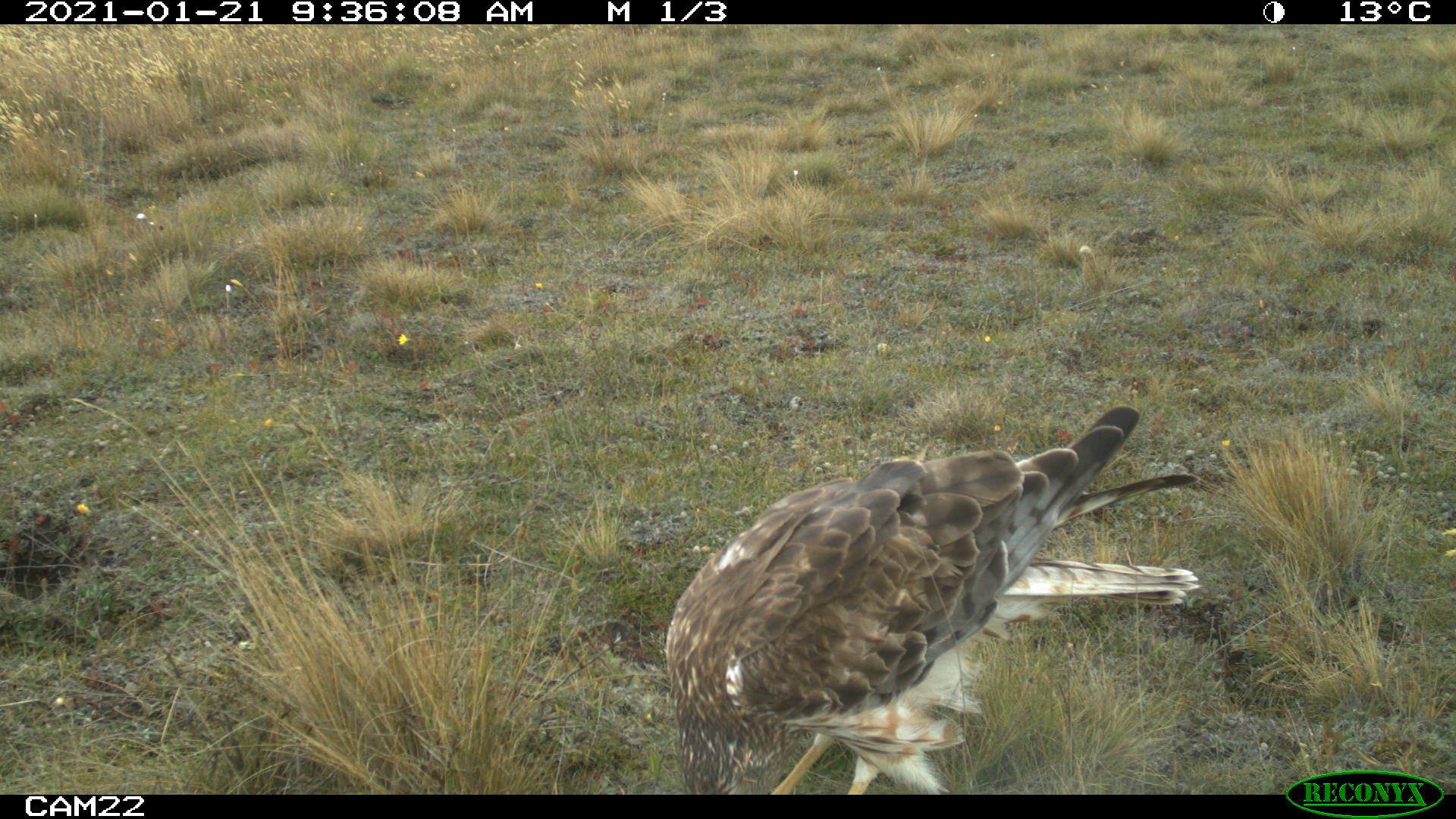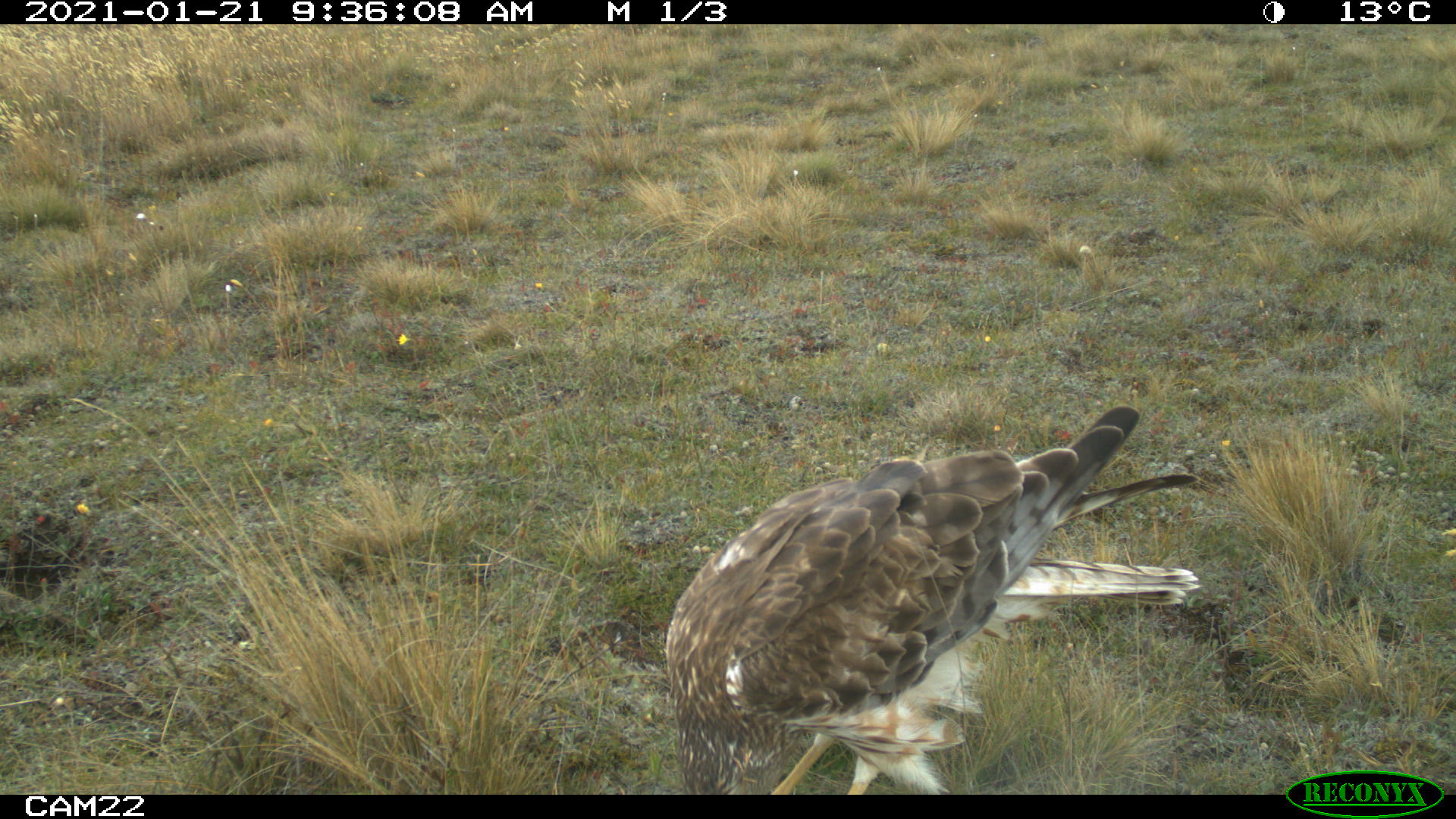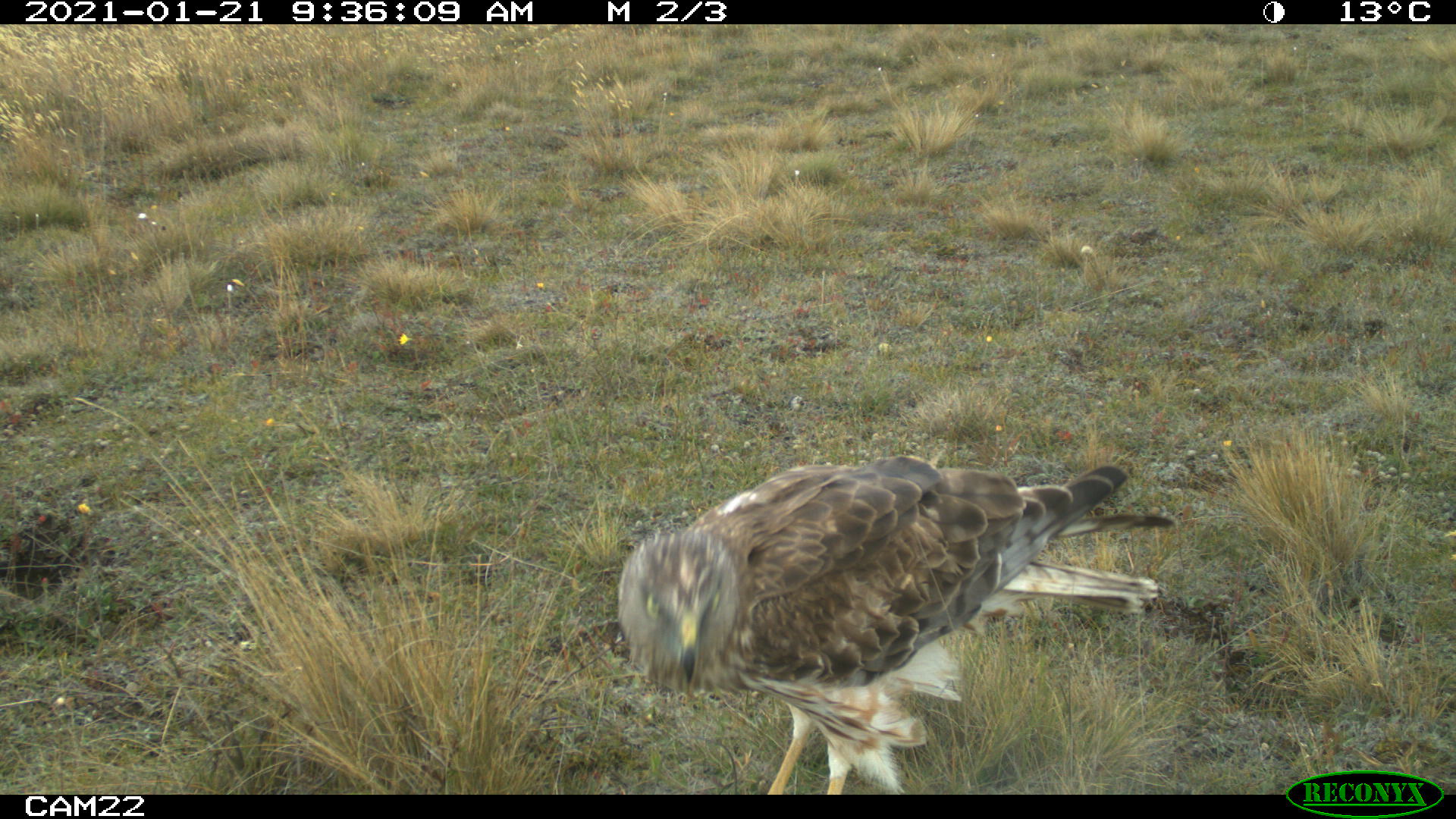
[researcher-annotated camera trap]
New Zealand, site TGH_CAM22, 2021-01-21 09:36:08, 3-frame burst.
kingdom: Animalia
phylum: Chordata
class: Aves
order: Accipitriformes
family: Accipitridae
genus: Circus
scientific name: Circus approximans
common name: swamp harrier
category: harrier